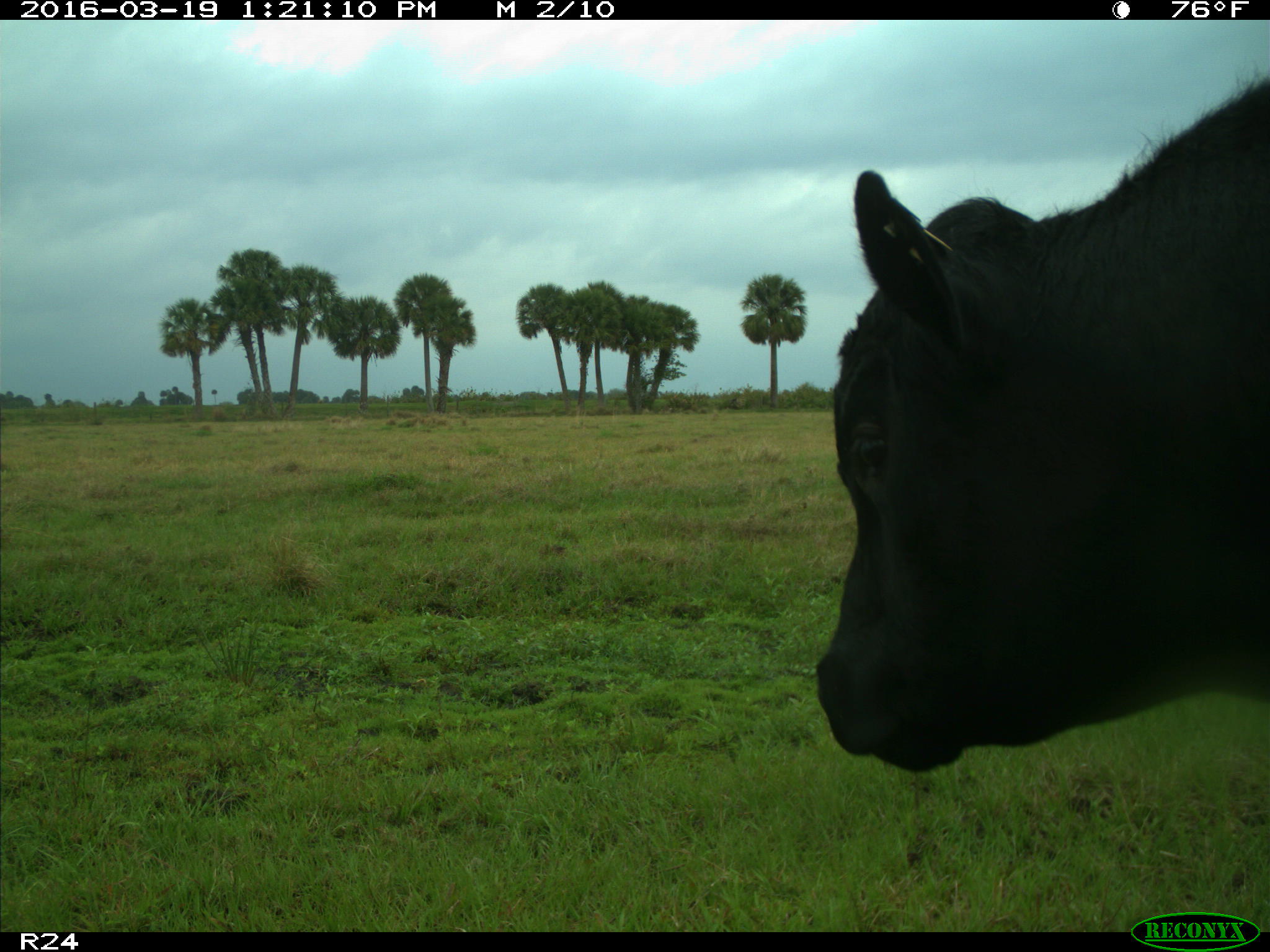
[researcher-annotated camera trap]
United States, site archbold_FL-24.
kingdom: Animalia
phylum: Chordata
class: Mammalia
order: Artiodactyla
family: Bovidae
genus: Bos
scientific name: Bos taurus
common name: domestic cow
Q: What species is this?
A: Bos taurus (domestic cow).